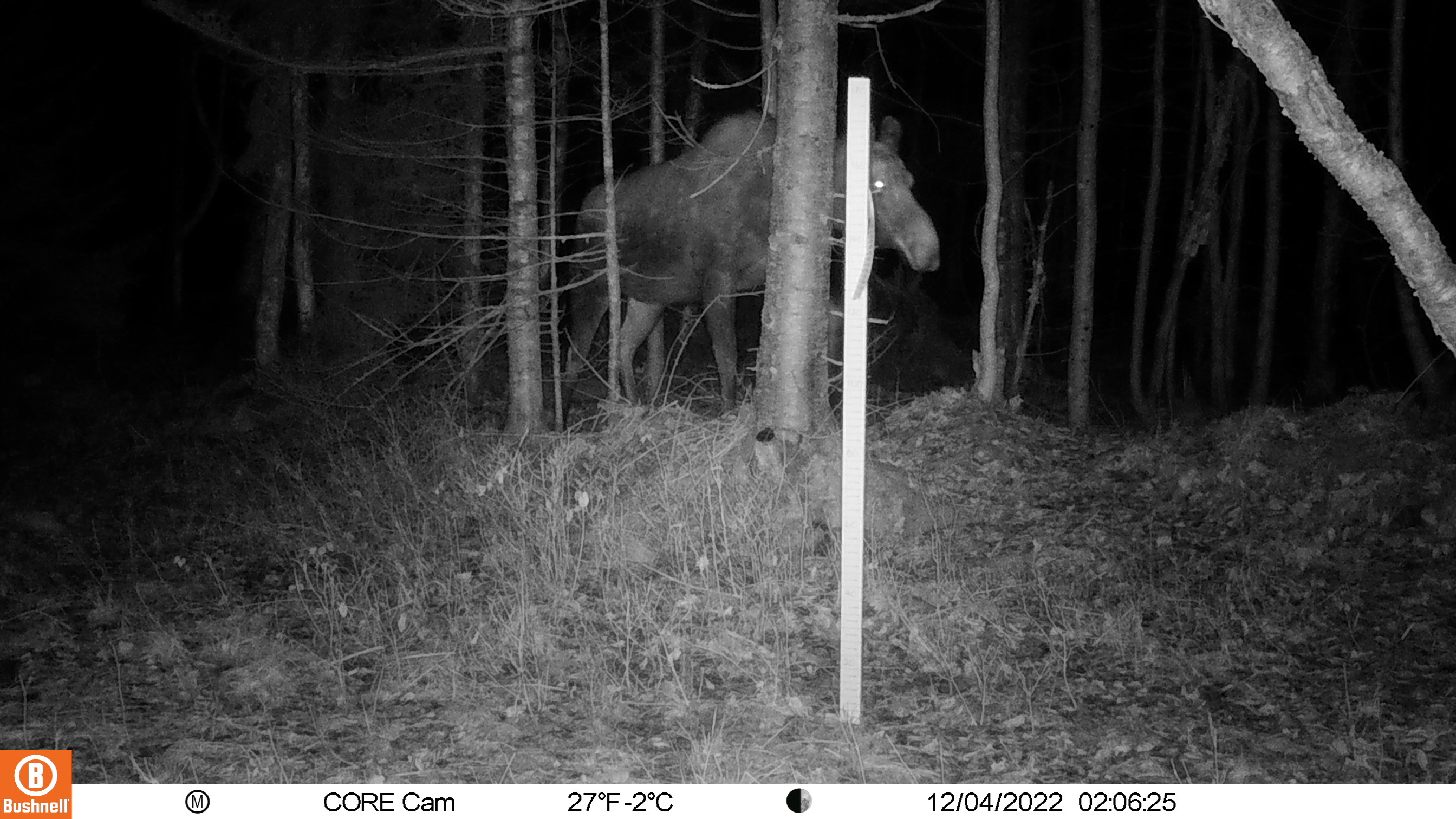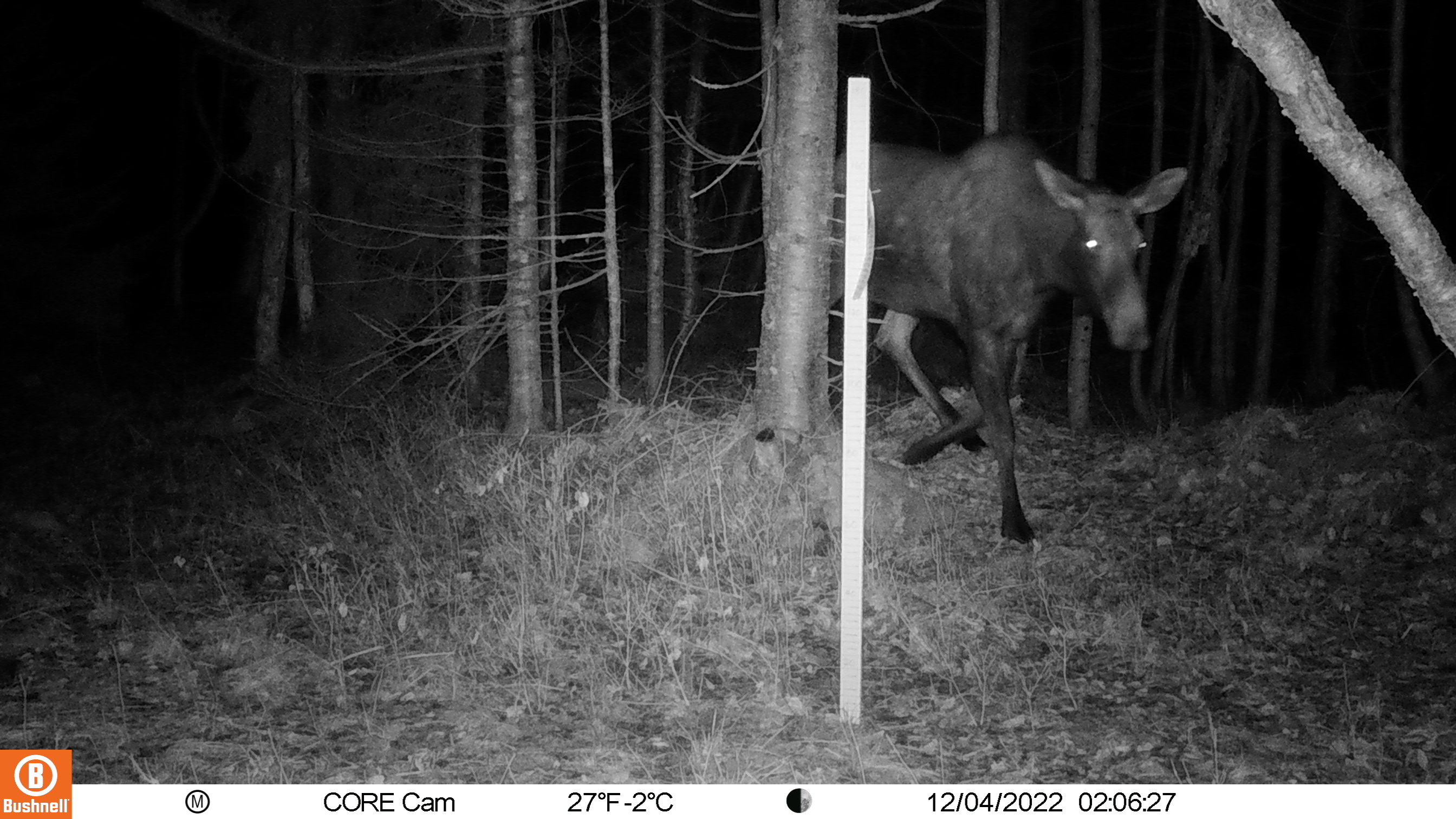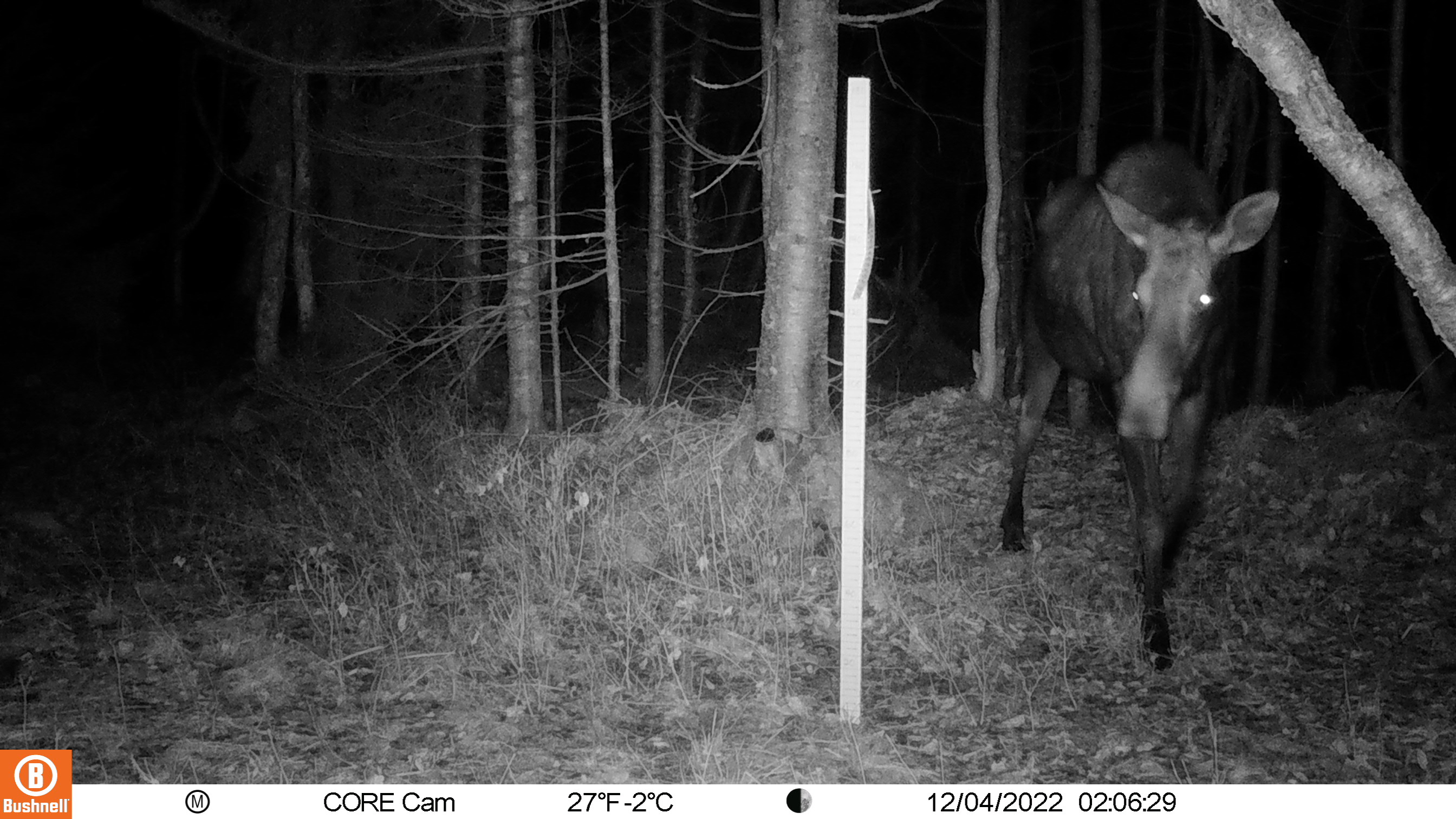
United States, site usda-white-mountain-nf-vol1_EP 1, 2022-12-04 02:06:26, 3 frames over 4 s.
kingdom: Animalia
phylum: Chordata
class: Mammalia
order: Artiodactyla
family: Cervidae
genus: Alces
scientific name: Alces alces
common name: moose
Moose (Alces alces).